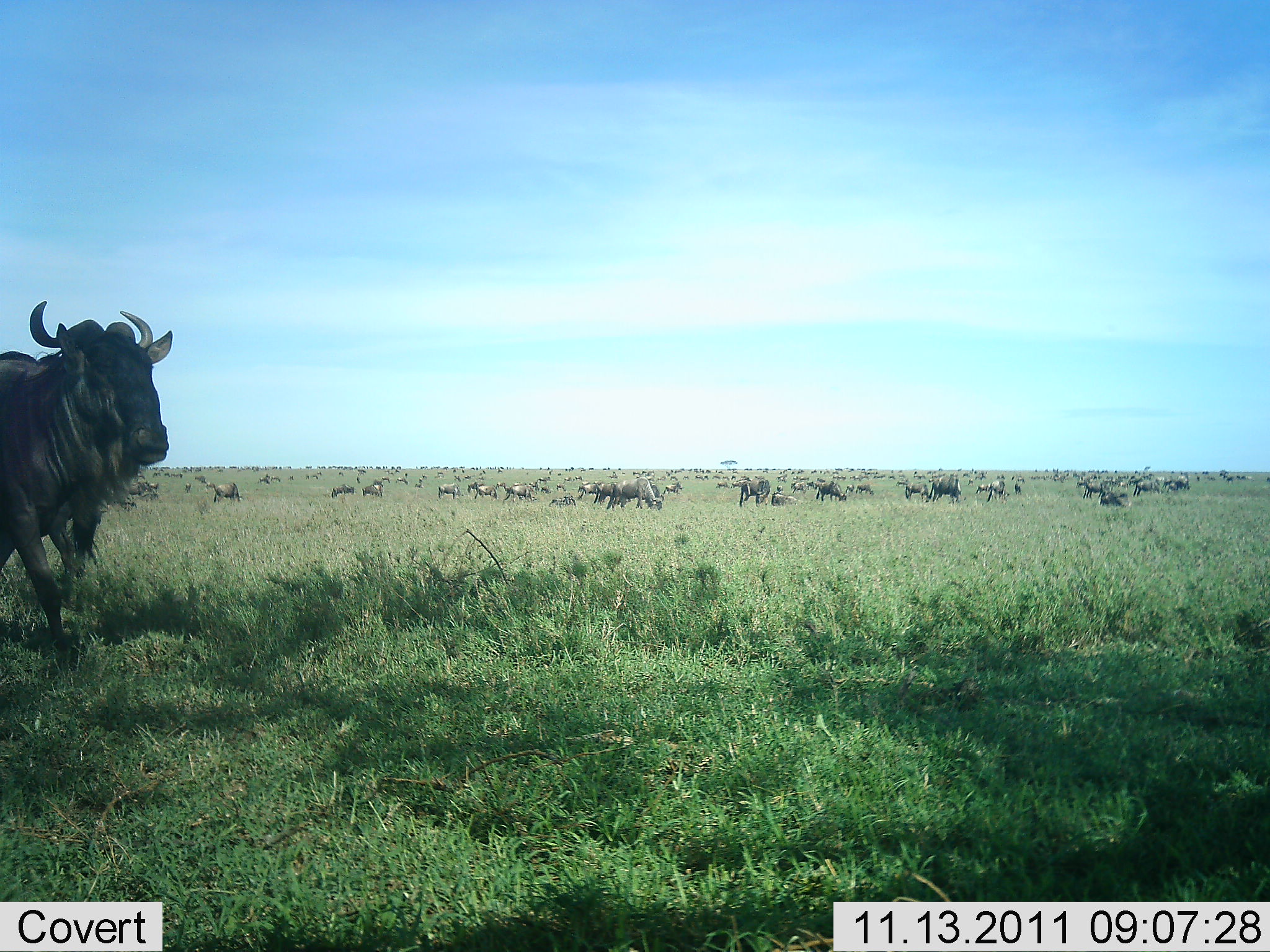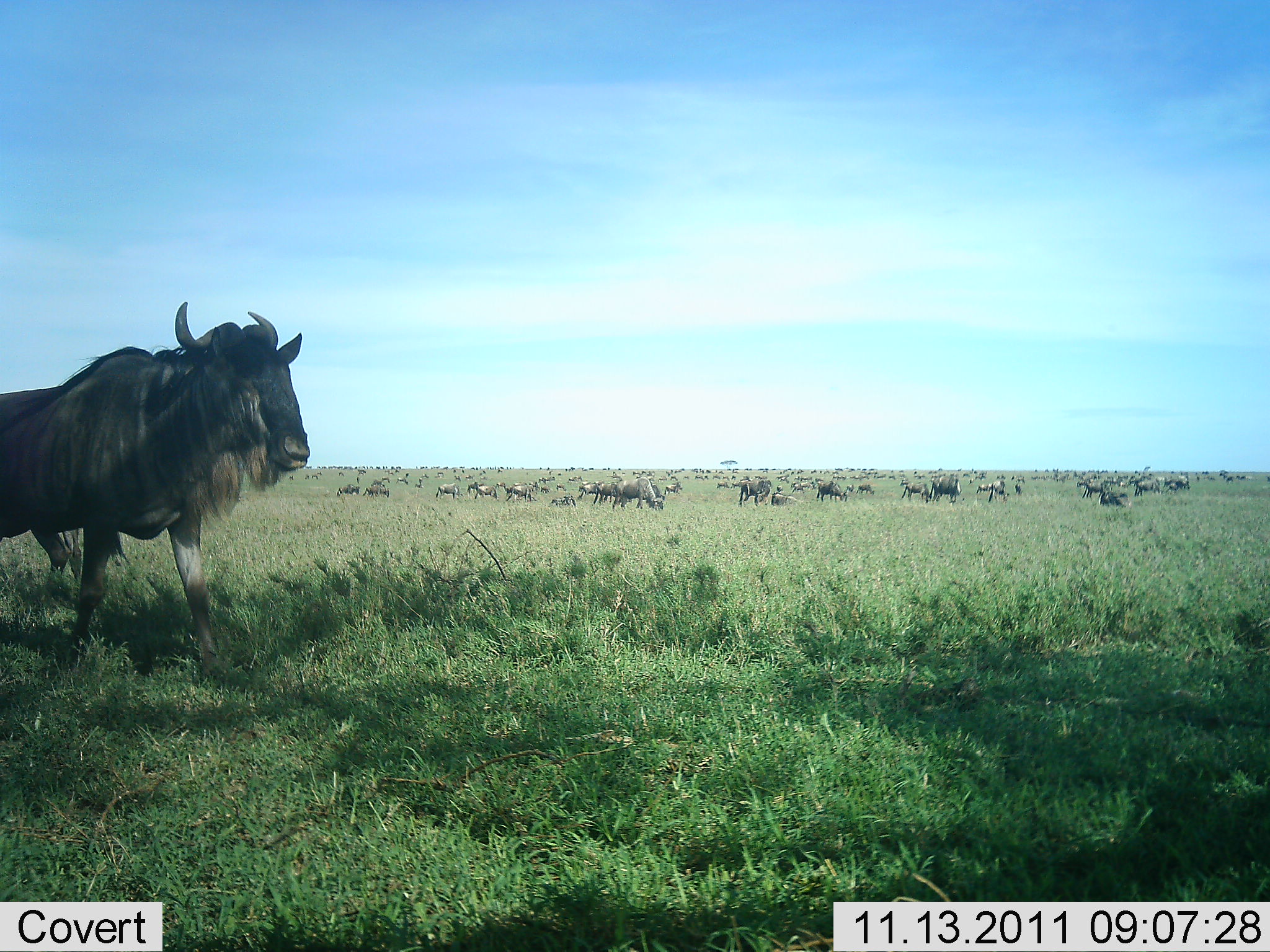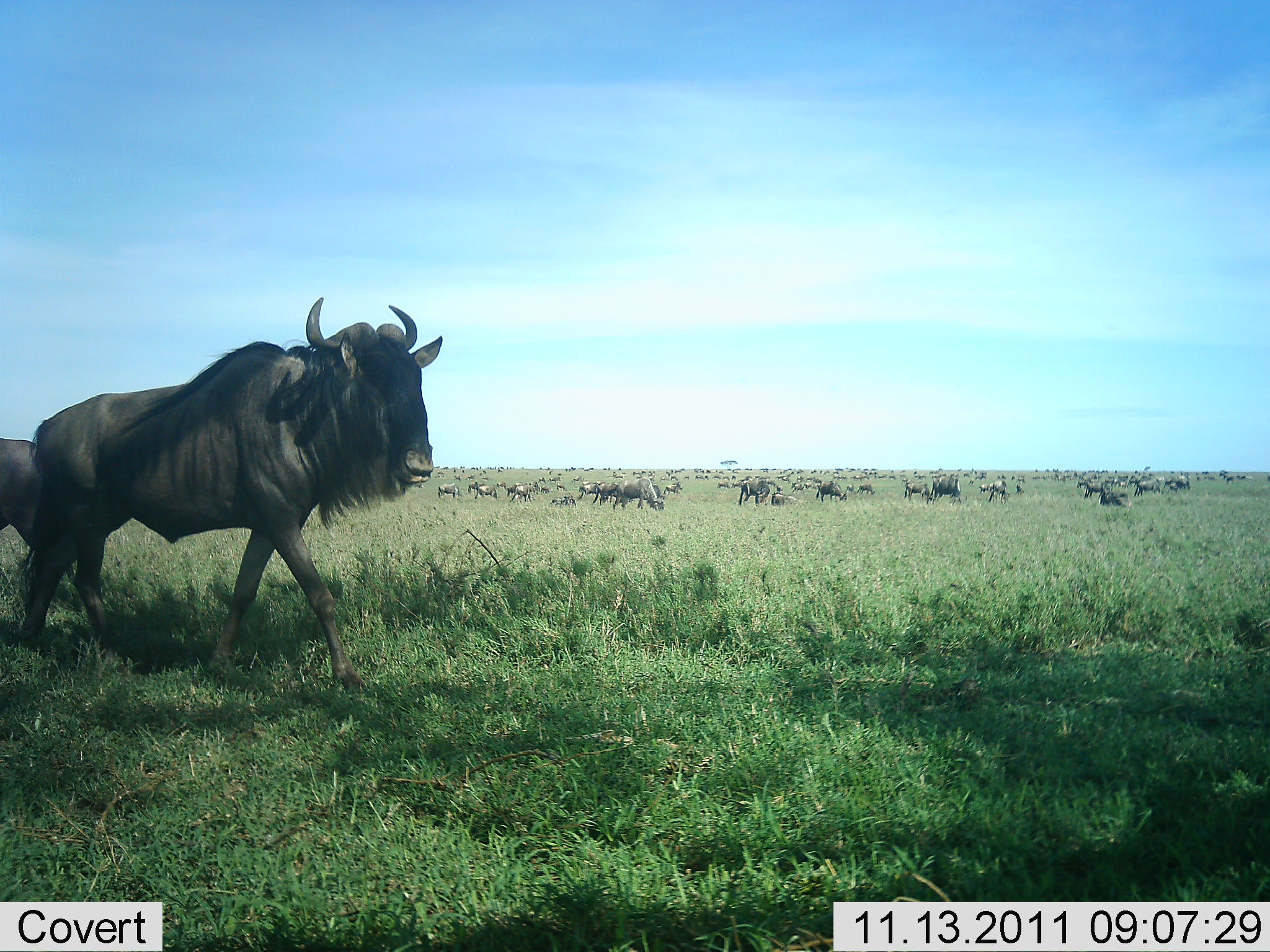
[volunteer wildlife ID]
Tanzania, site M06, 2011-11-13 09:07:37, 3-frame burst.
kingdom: Animalia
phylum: Chordata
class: Mammalia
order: Artiodactyla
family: Bovidae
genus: Connochaetes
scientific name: Connochaetes taurinus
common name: blue wildebeest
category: wildebeest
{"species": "wildebeest (blue wildebeest) (Connochaetes taurinus)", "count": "51+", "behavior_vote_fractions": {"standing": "60%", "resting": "7%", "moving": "67%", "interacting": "20%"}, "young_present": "7%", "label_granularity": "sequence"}